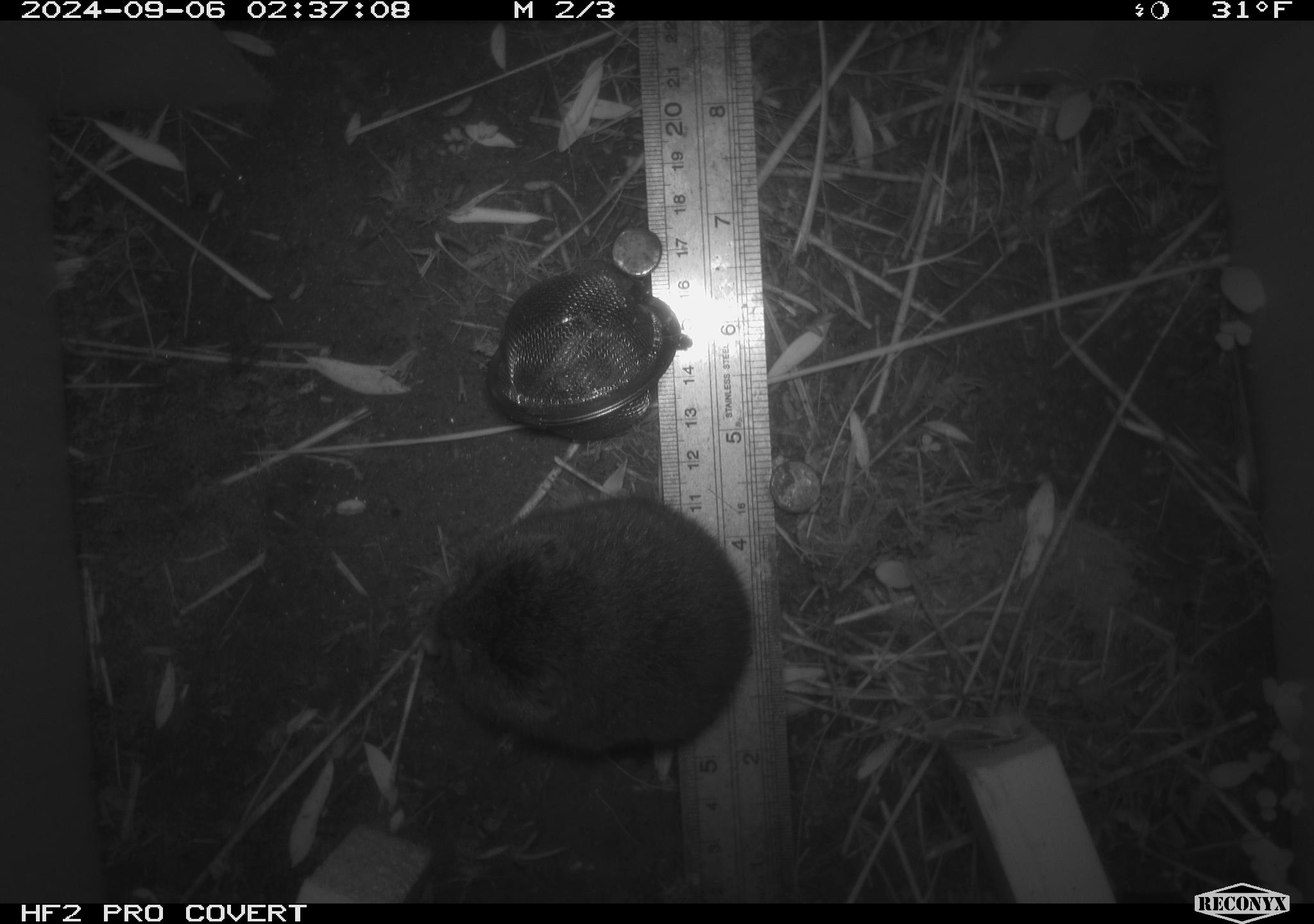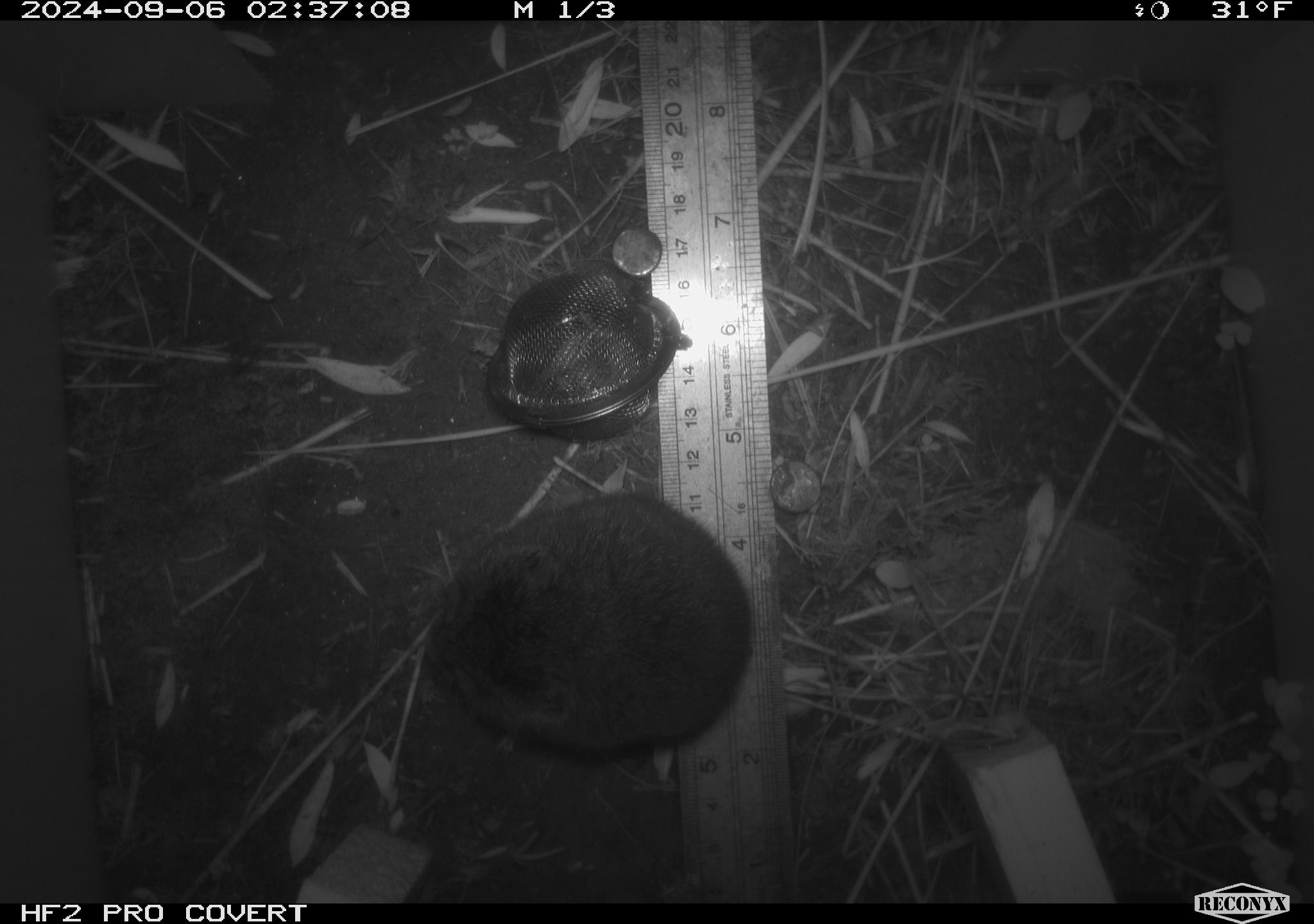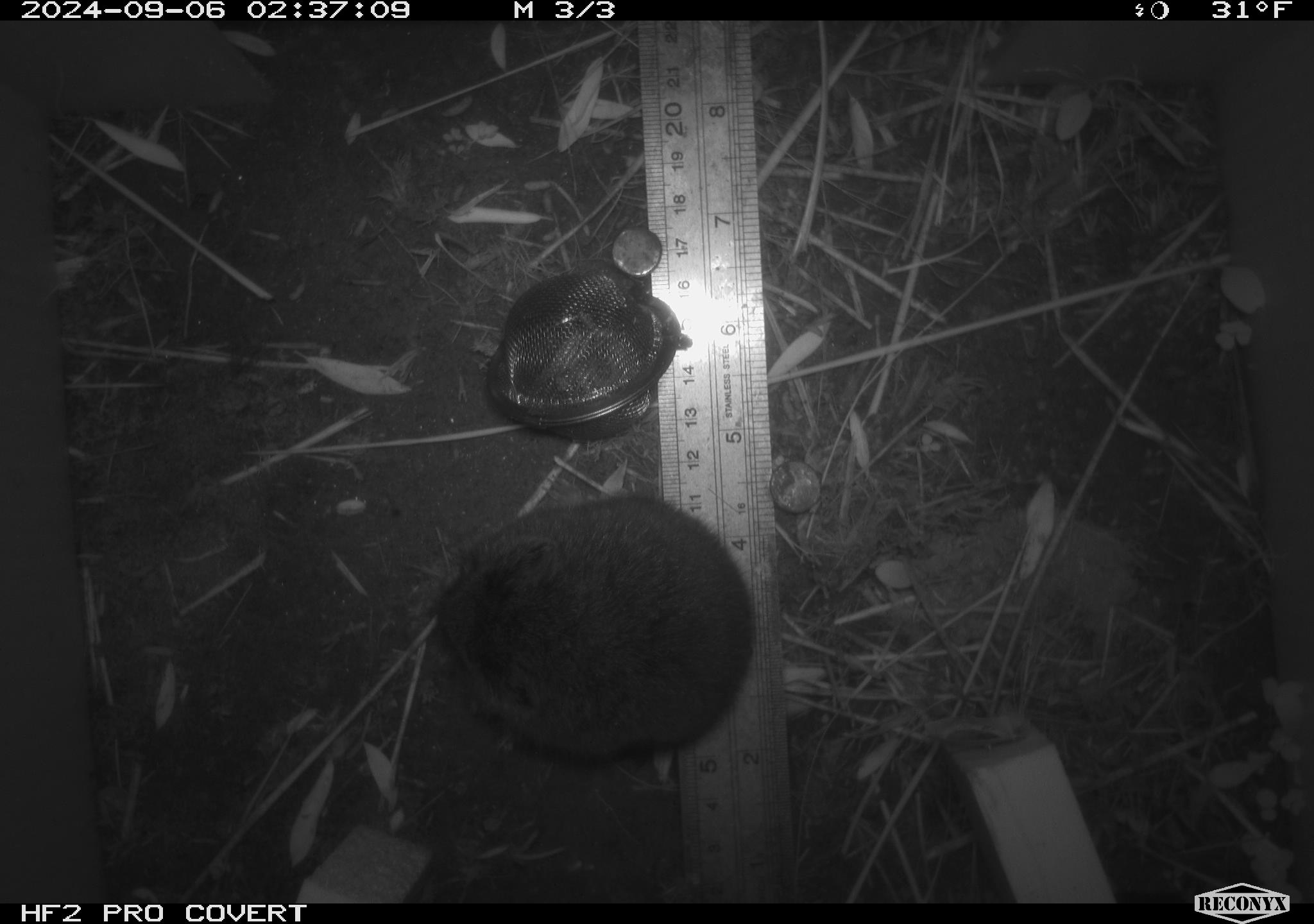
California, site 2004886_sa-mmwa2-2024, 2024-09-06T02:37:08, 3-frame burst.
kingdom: Animalia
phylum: Chordata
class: Mammalia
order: Rodentia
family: Cricetidae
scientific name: Arvicolinae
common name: voles, lemmings, and muskrats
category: arvicolinae subfamily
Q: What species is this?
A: Arvicolinae subfamily (voles, lemmings, and muskrats) (Arvicolinae).